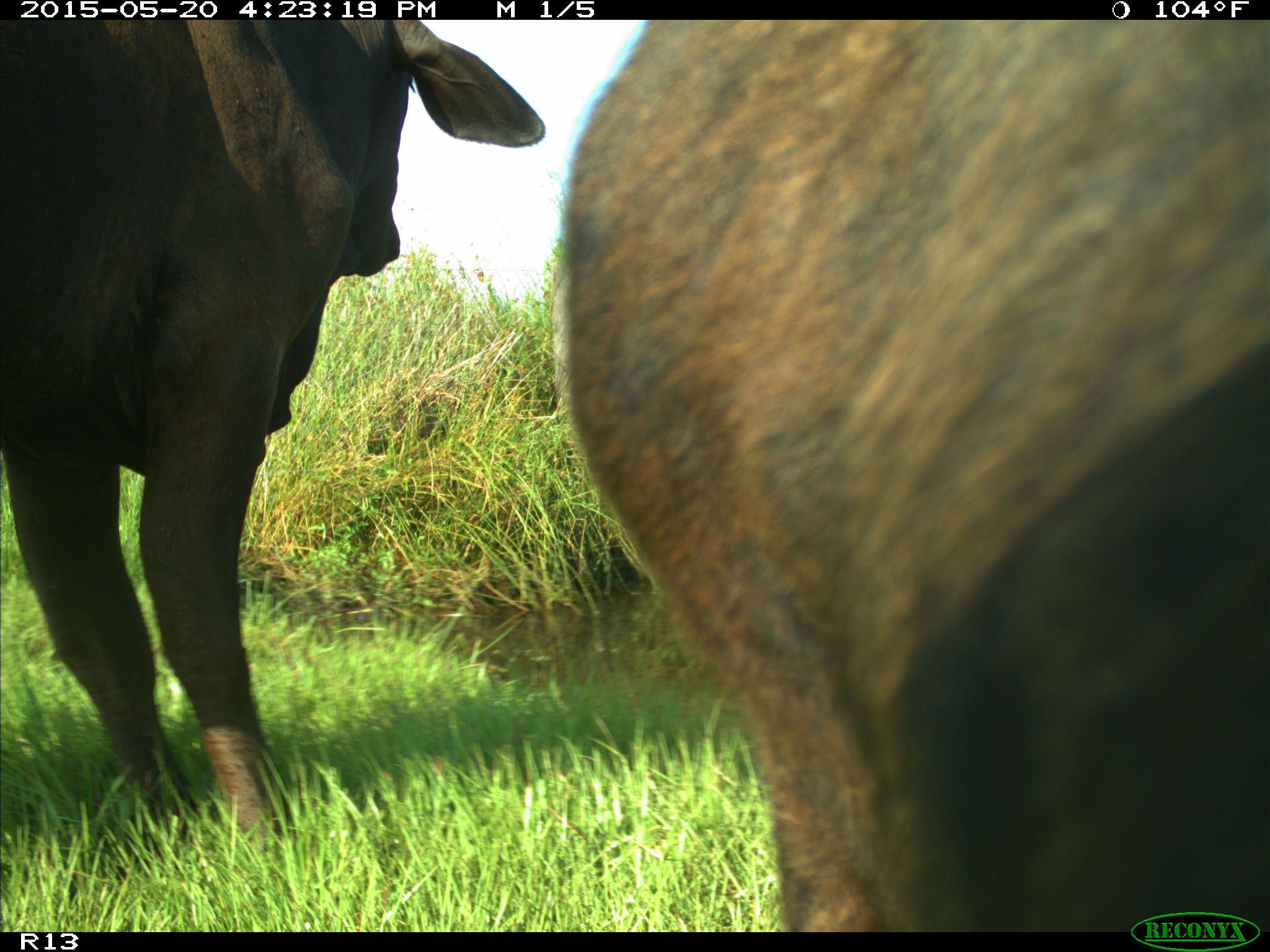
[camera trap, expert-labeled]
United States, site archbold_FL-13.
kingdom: Animalia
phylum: Chordata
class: Mammalia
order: Artiodactyla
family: Bovidae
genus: Bos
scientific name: Bos taurus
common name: domestic cow